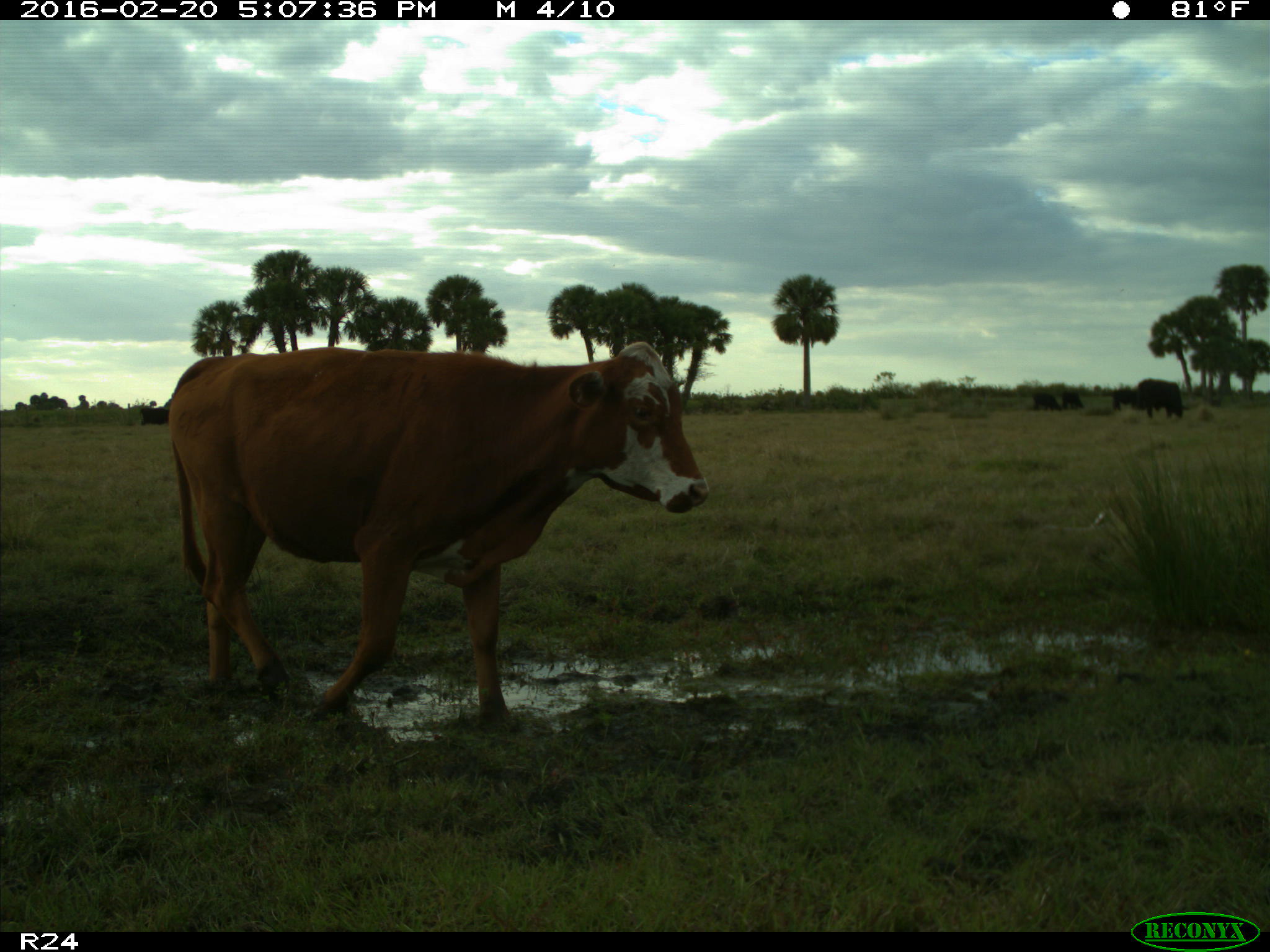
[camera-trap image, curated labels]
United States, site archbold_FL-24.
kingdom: Animalia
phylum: Chordata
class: Mammalia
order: Artiodactyla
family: Bovidae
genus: Bos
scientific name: Bos taurus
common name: domestic cow